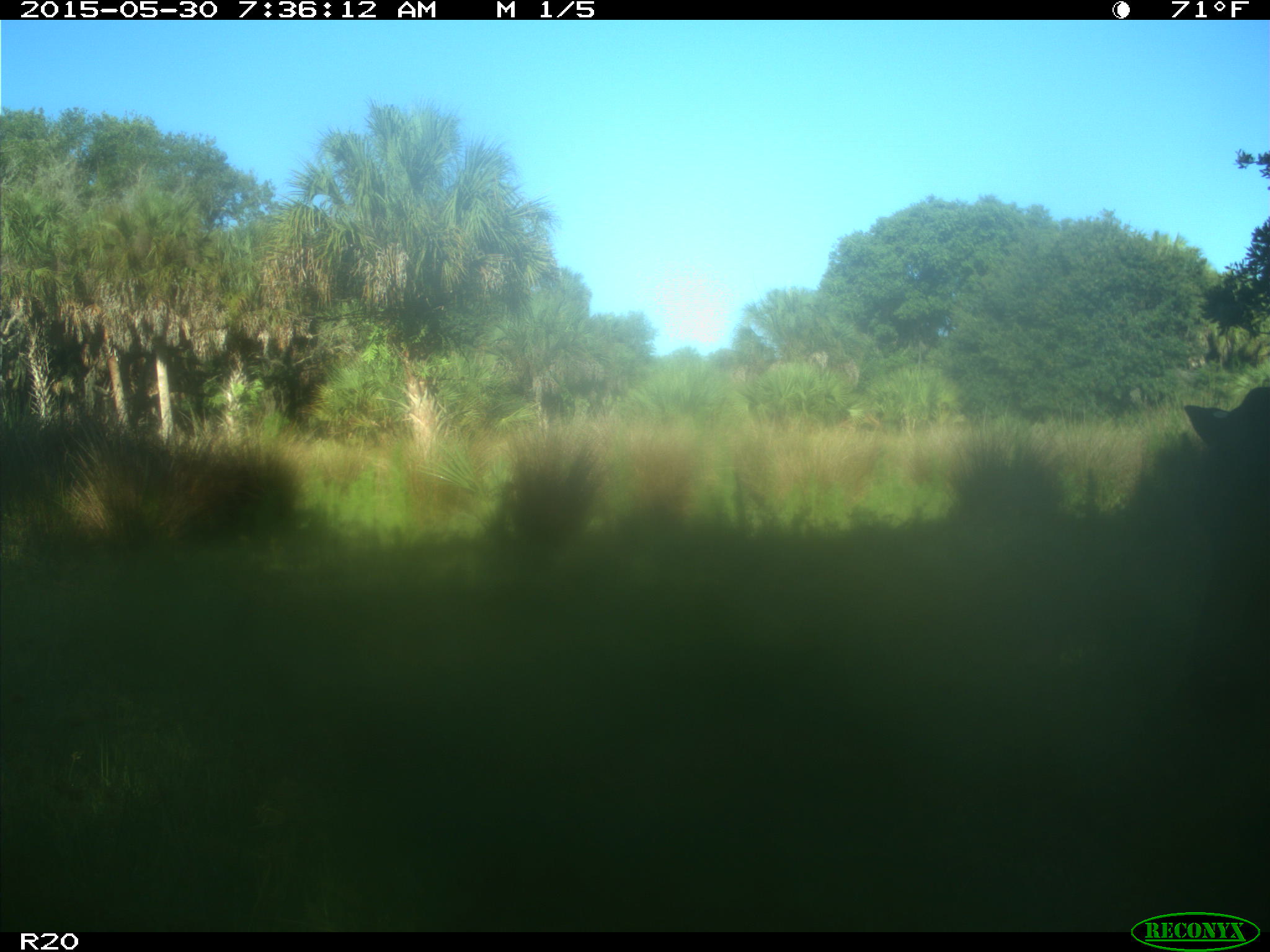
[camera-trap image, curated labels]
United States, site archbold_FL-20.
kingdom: Animalia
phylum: Chordata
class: Mammalia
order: Artiodactyla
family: Bovidae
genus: Bos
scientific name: Bos taurus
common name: domestic cow